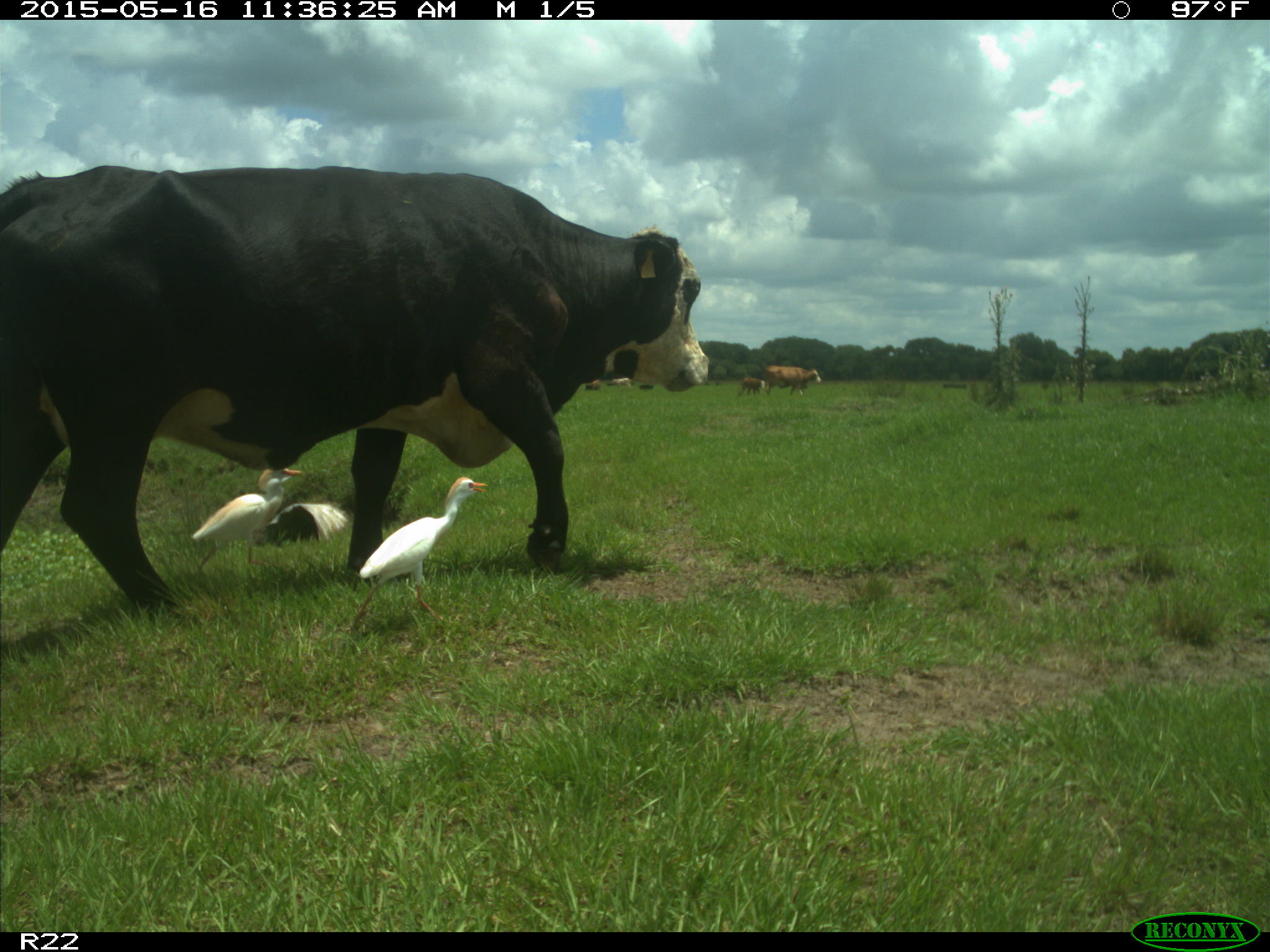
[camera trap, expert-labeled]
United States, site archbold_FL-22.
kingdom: Animalia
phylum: Chordata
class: Mammalia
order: Artiodactyla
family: Bovidae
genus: Bos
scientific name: Bos taurus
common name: domestic cow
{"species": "Bos taurus (domestic cow)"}